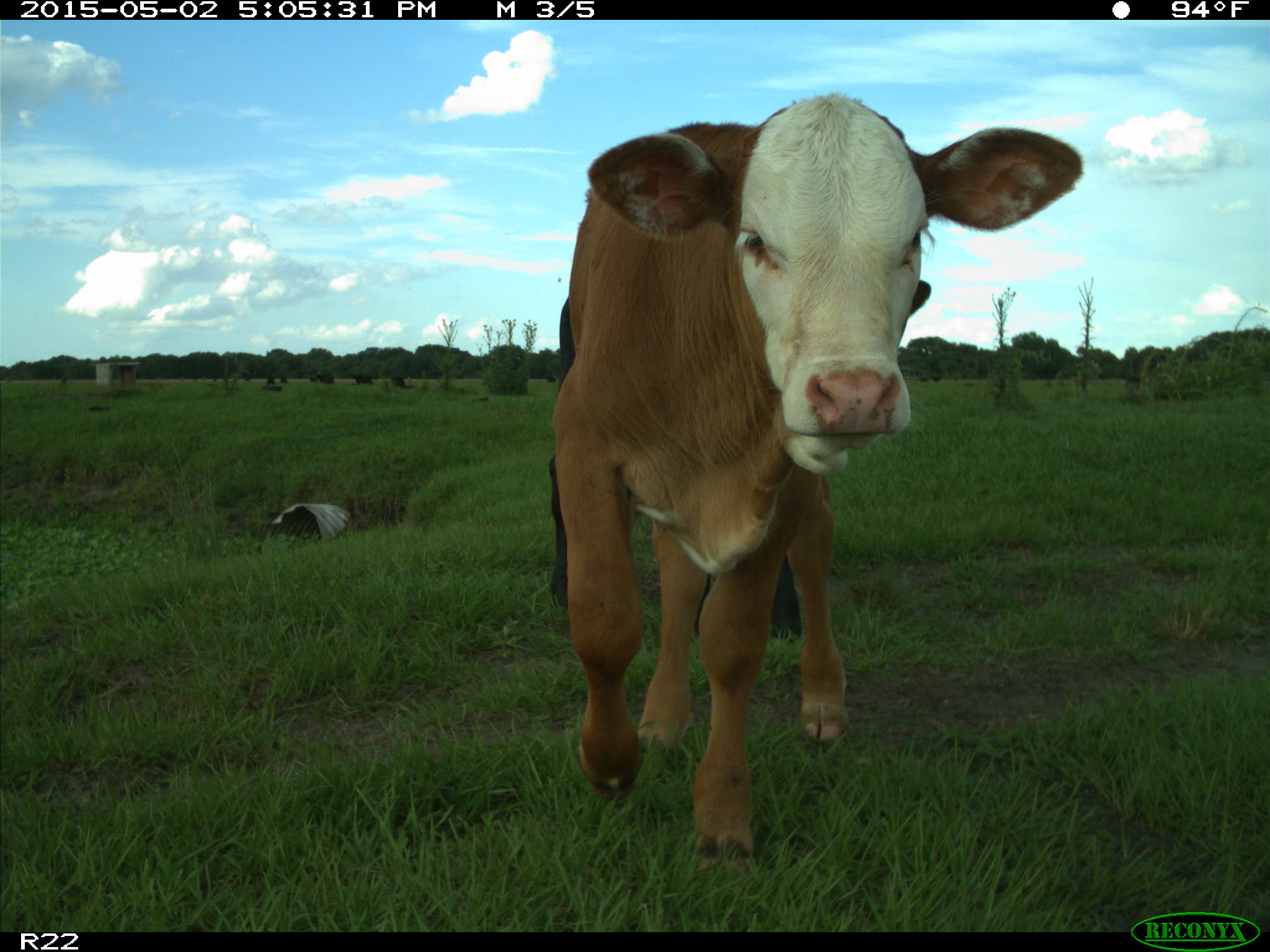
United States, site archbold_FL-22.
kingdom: Animalia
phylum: Chordata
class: Mammalia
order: Artiodactyla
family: Bovidae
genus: Bos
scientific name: Bos taurus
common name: domestic cow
Bos taurus (domestic cow).